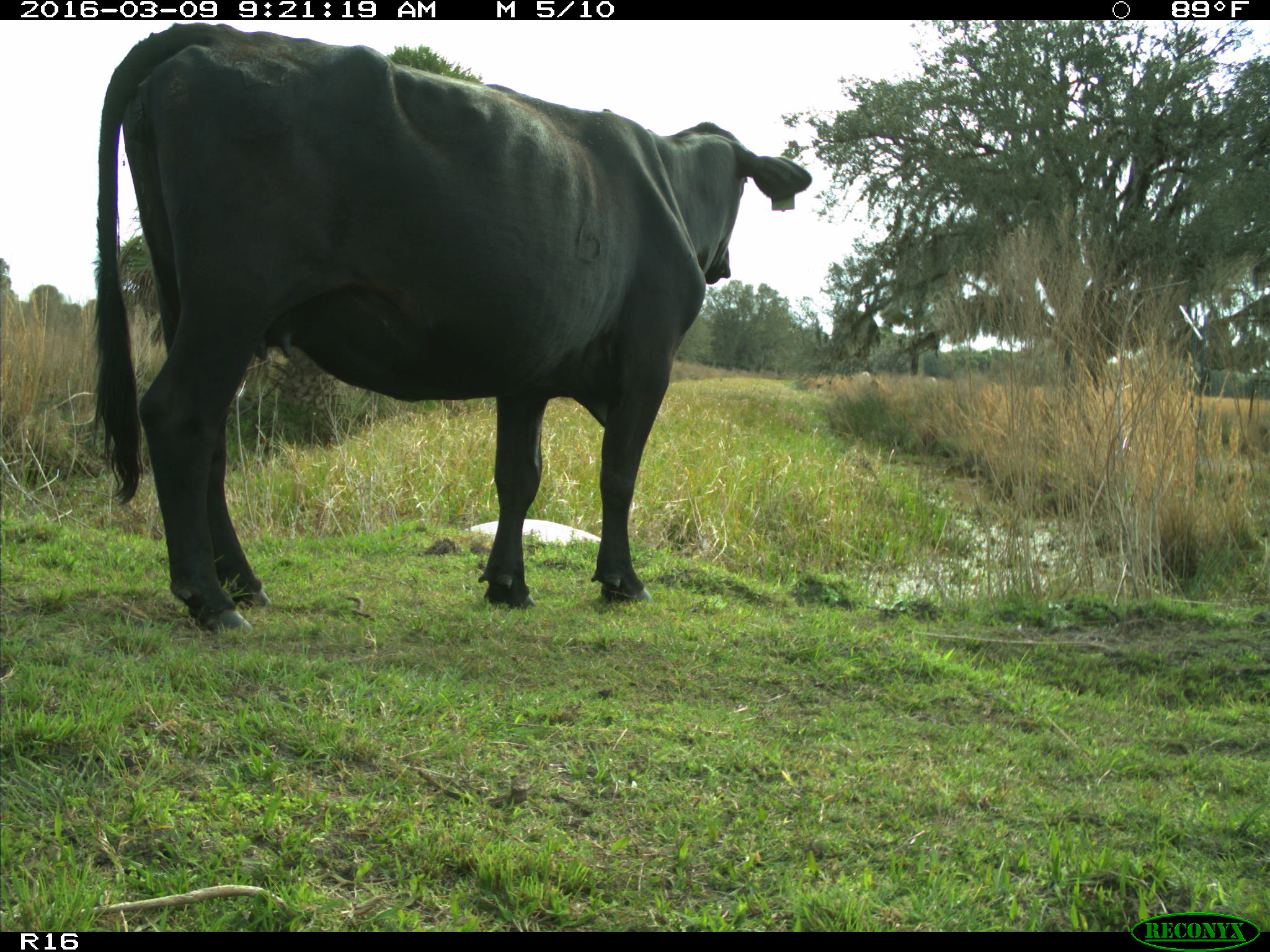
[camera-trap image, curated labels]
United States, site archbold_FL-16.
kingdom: Animalia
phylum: Chordata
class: Mammalia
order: Artiodactyla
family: Bovidae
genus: Bos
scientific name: Bos taurus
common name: domestic cow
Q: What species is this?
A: Bos taurus (domestic cow).